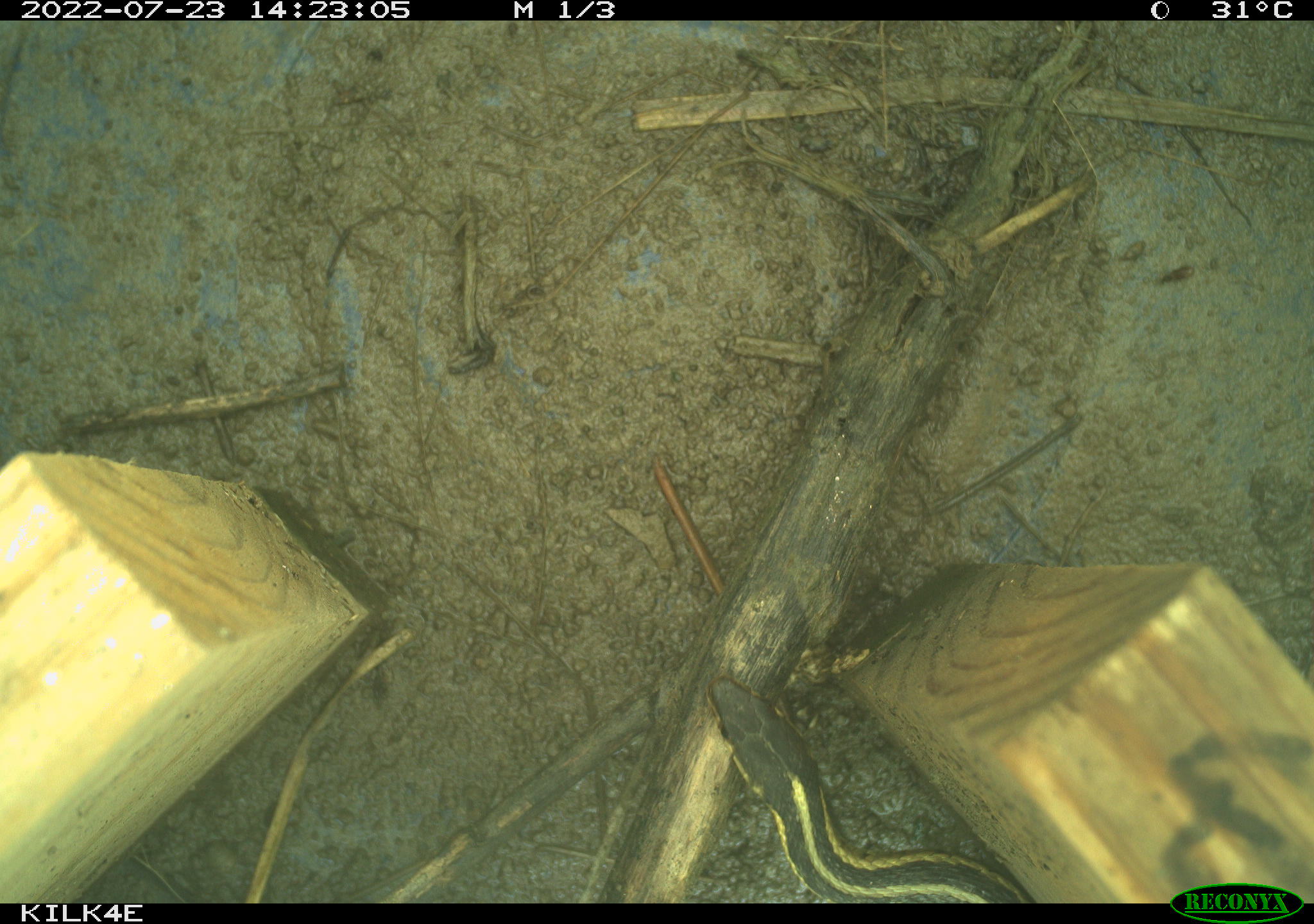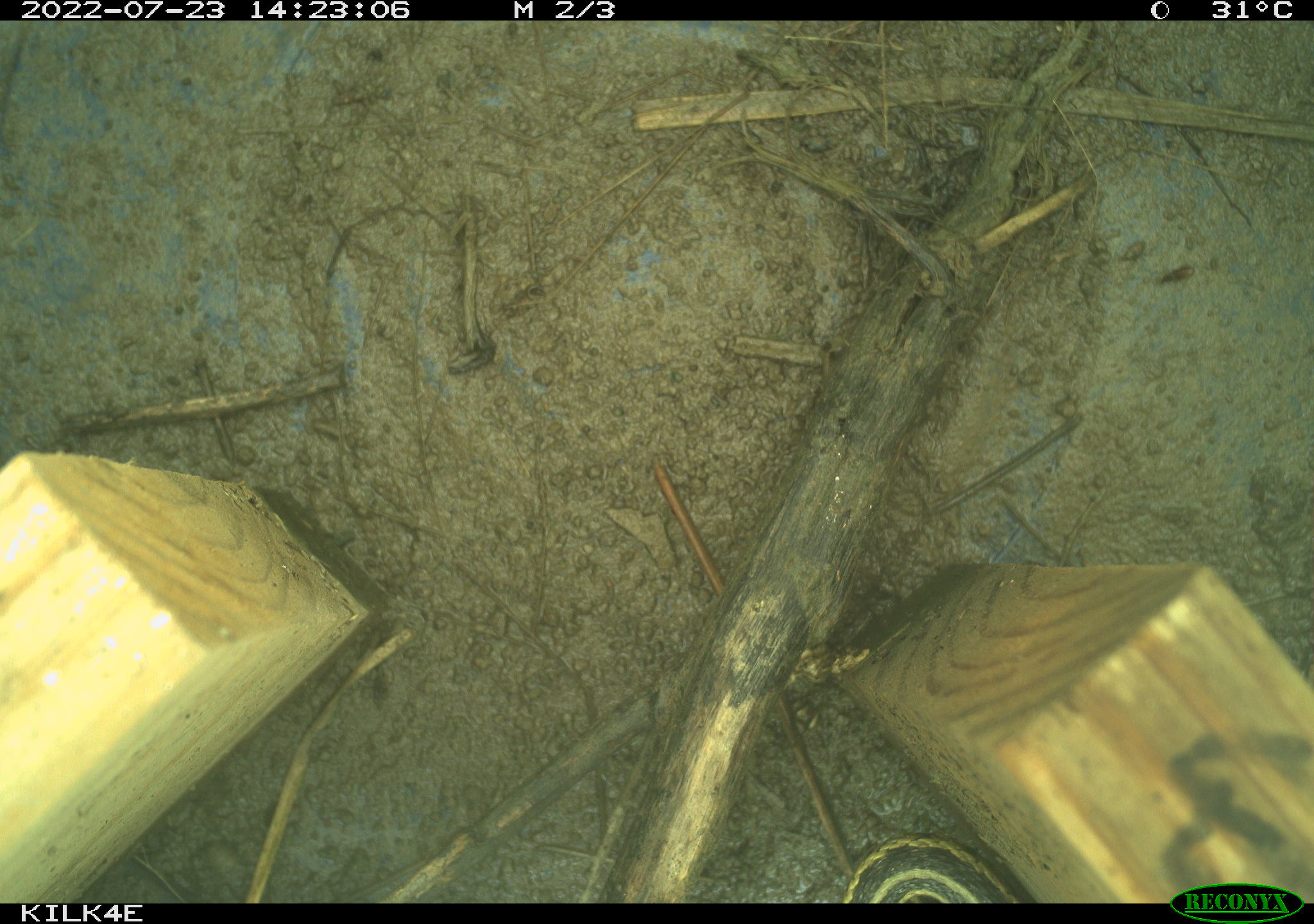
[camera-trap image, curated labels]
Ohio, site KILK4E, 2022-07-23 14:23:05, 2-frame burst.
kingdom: Animalia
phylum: Chordata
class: Reptilia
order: Squamata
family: Colubridae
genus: Thamnophis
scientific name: Thamnophis sirtalis sirtalis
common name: eastern gartersnake